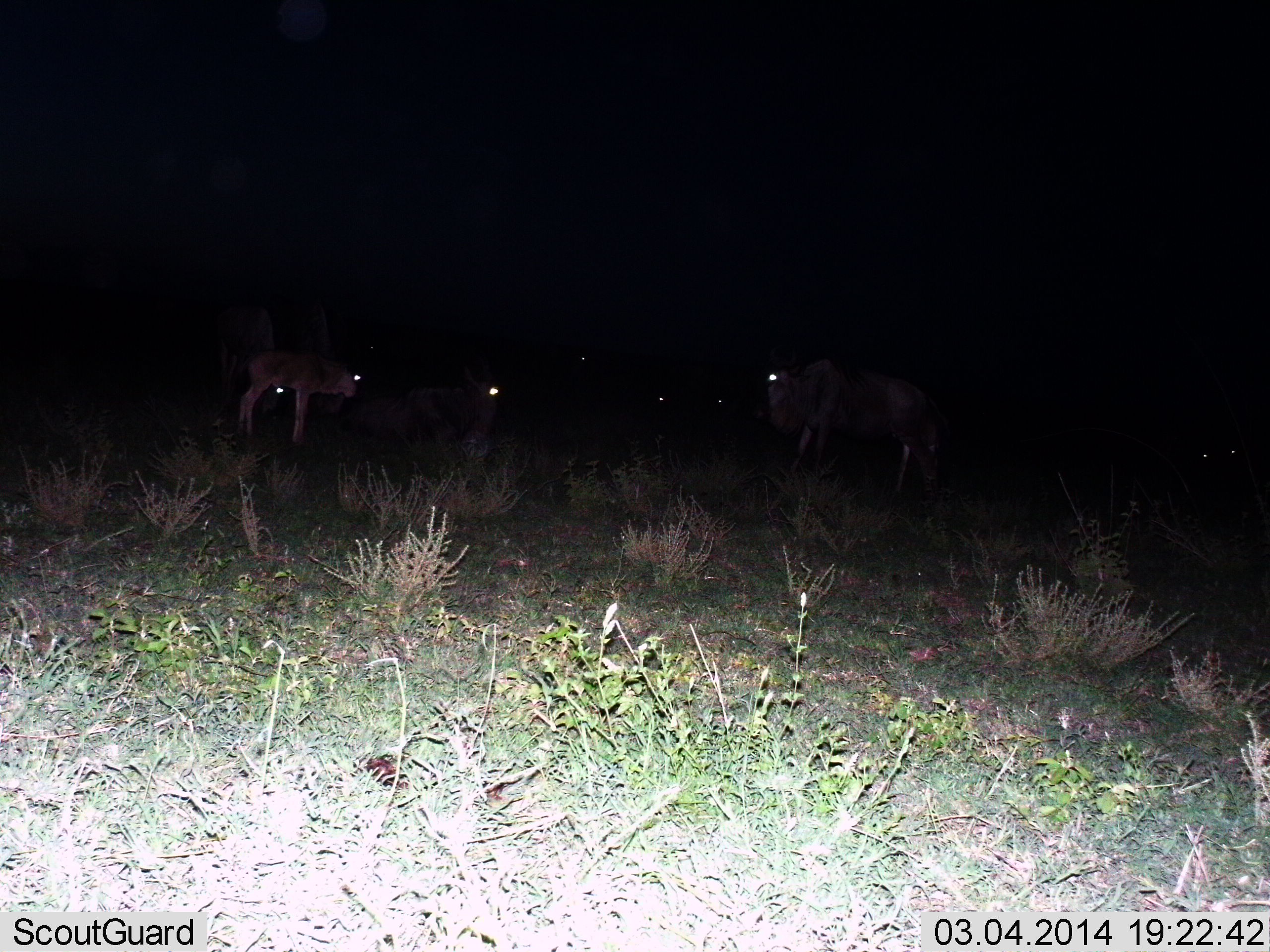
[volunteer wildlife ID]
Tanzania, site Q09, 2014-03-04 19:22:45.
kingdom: Animalia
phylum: Chordata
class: Mammalia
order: Artiodactyla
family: Bovidae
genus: Connochaetes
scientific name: Connochaetes taurinus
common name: blue wildebeest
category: wildebeest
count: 8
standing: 82%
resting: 27%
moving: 0%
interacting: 0%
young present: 55%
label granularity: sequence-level